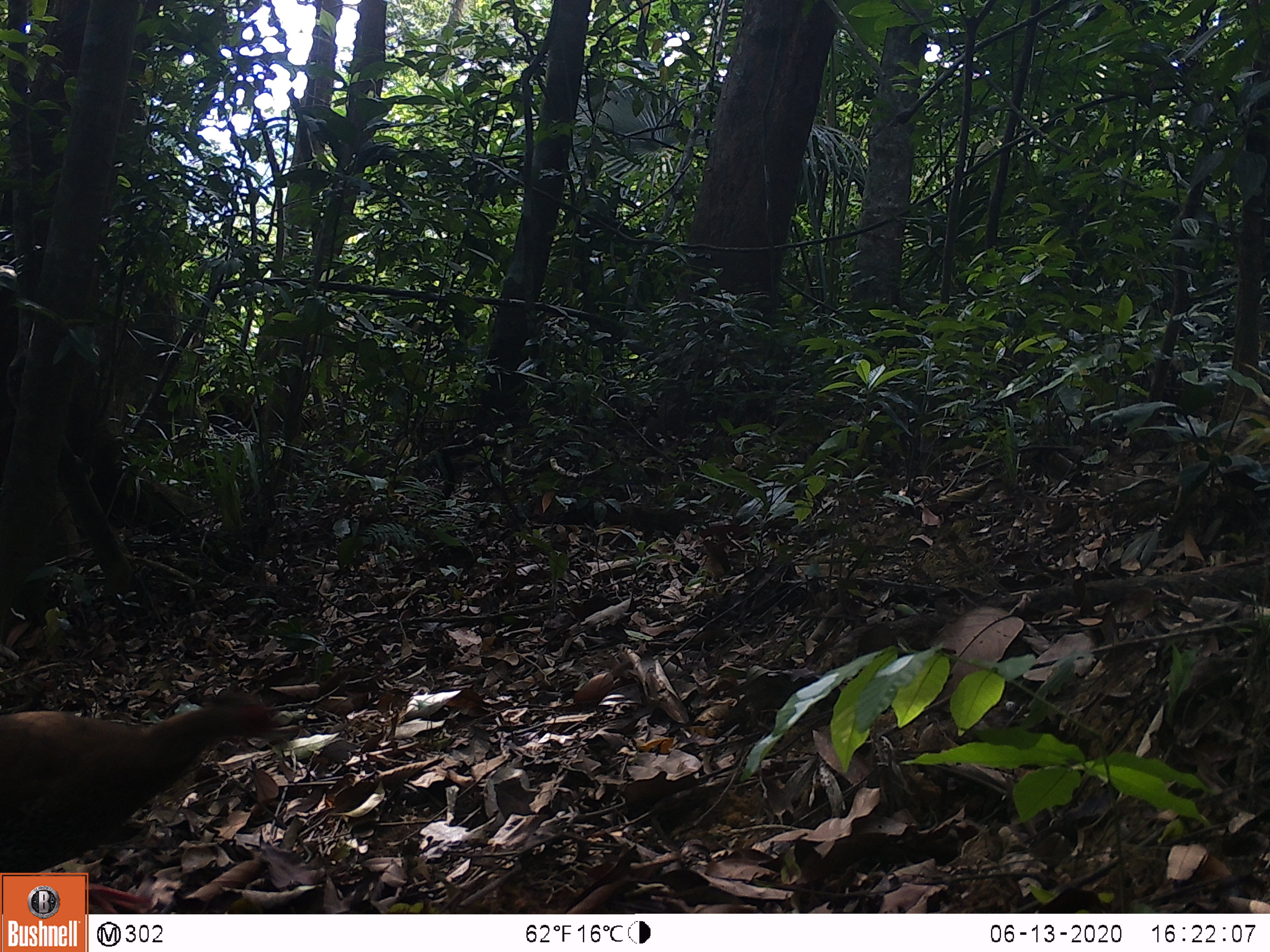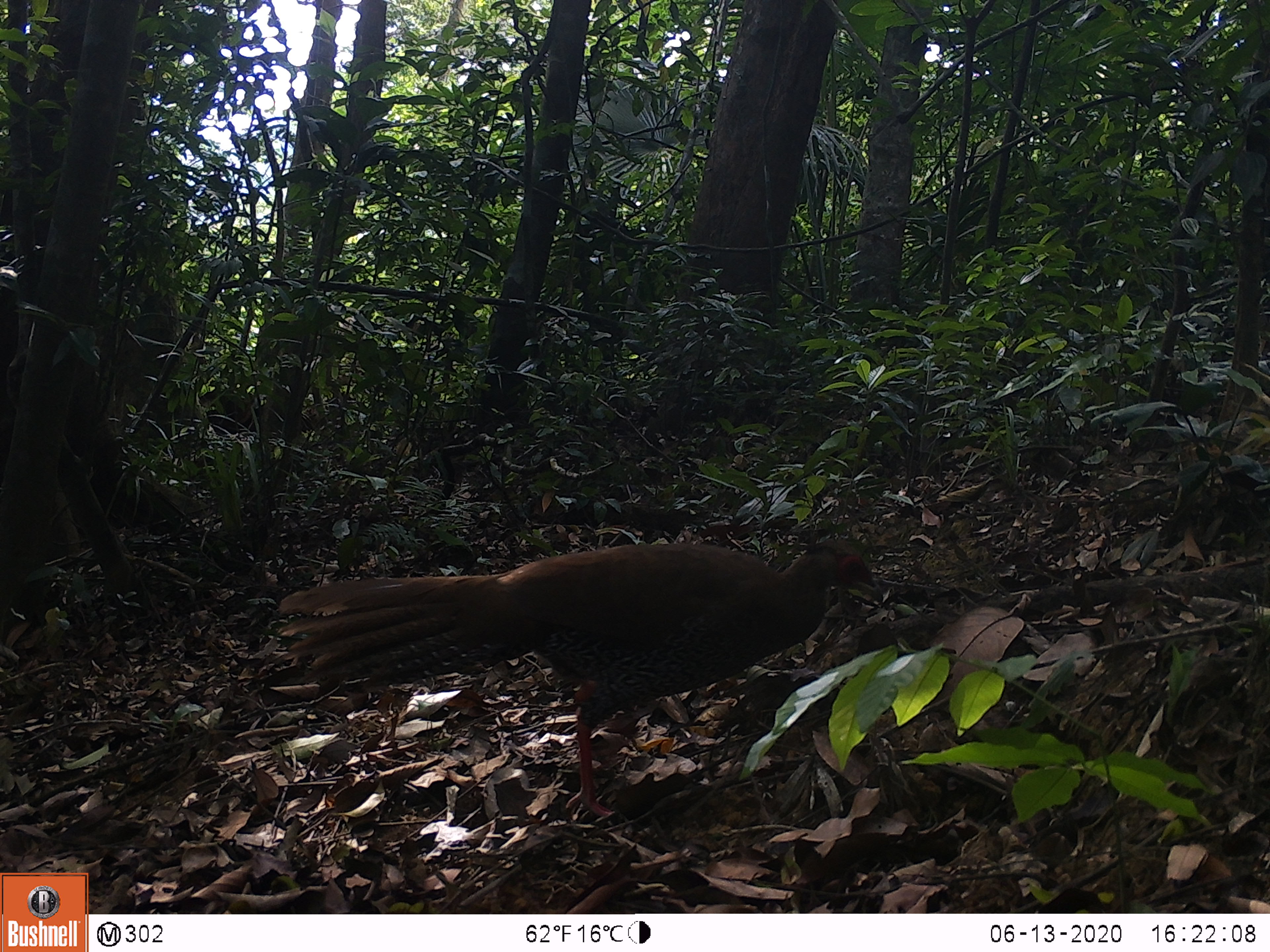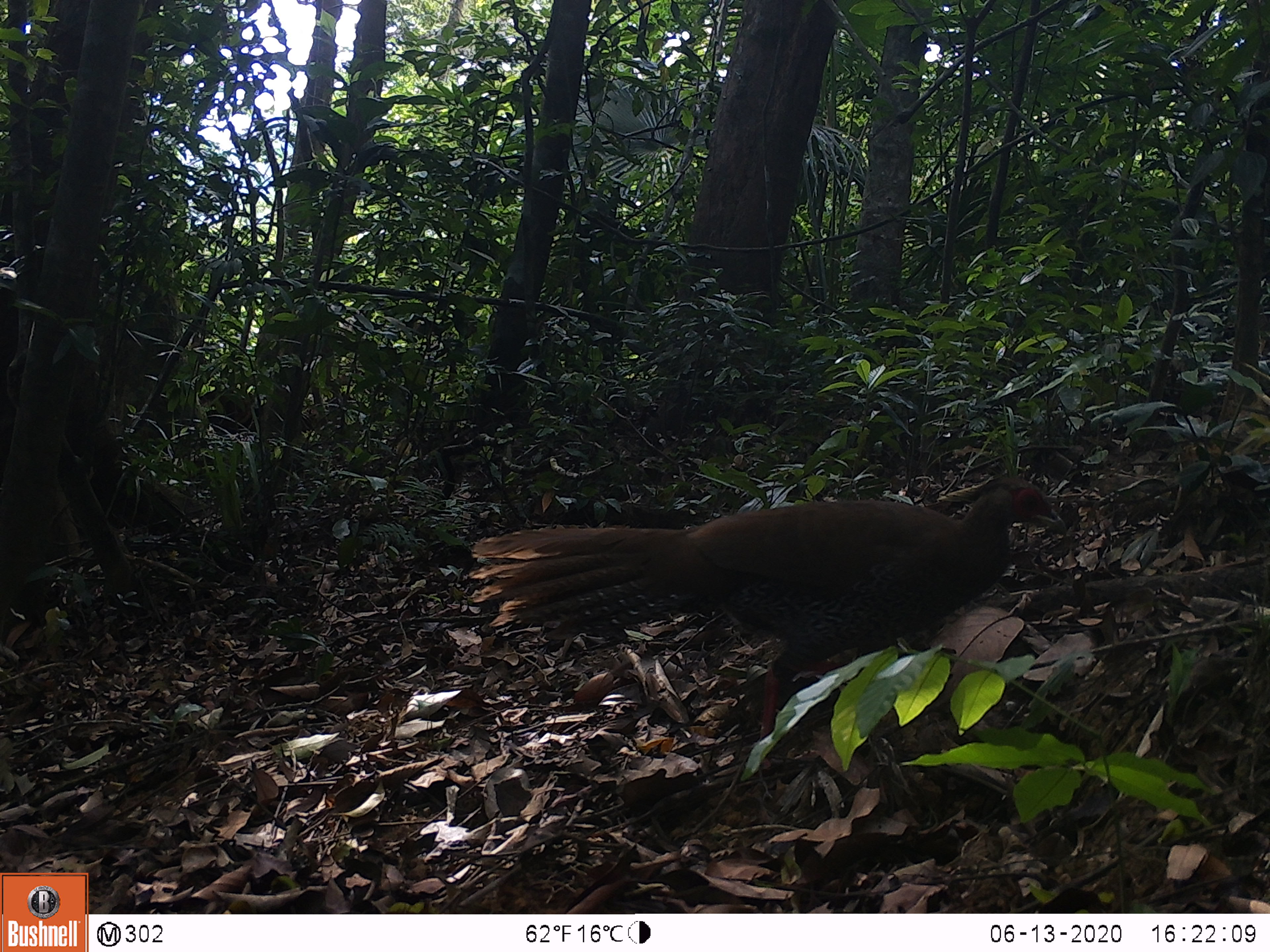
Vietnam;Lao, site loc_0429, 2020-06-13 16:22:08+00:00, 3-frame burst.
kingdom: Animalia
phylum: Chordata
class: Aves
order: Galliformes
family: Phasianidae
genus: Lophura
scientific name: Lophura nycthemera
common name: silver pheasant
Silver pheasant (Lophura nycthemera). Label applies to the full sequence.